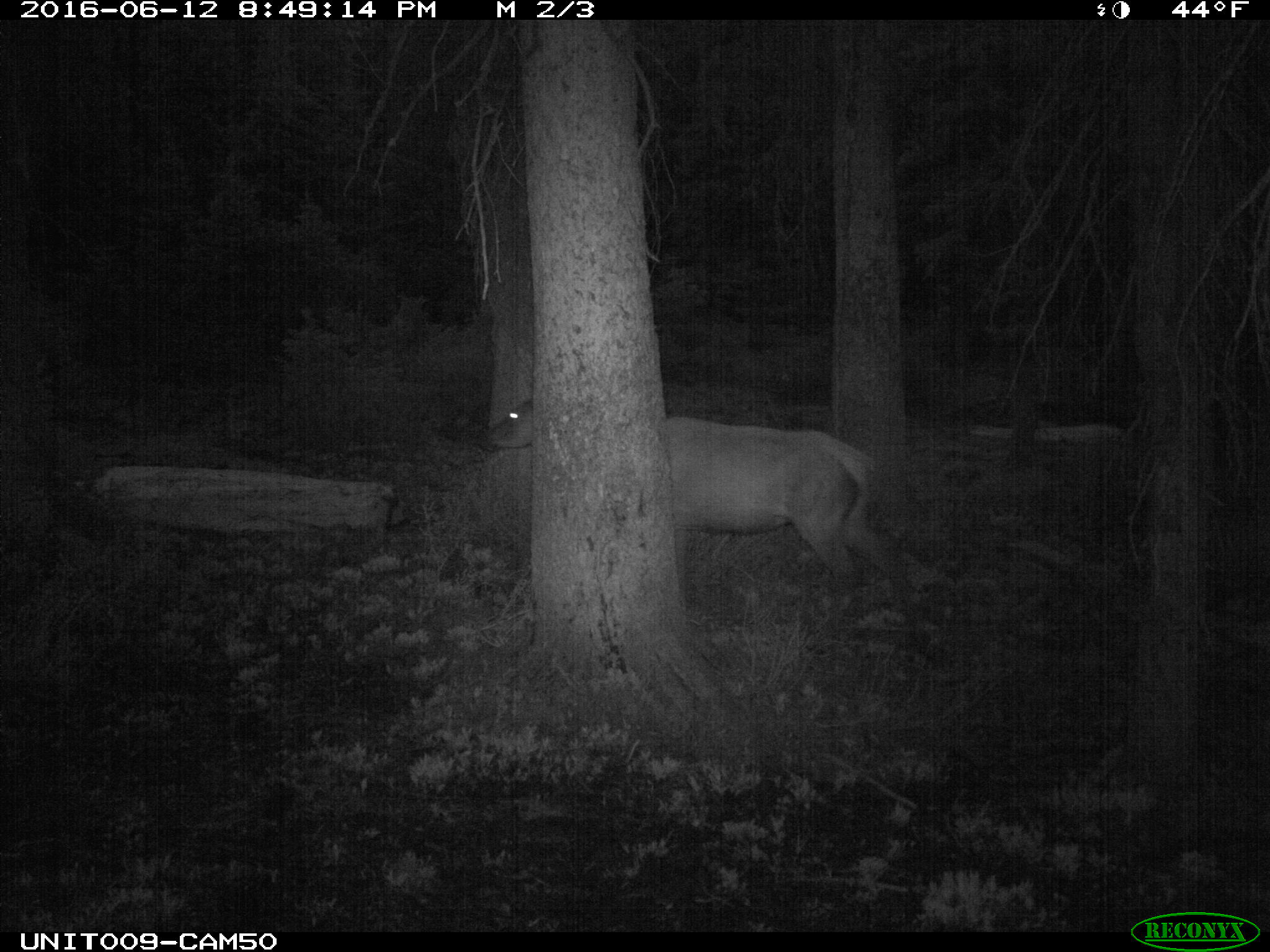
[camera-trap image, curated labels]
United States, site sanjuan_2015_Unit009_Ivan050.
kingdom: Animalia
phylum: Chordata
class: Mammalia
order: Artiodactyla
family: Cervidae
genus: Cervus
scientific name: Cervus elaphus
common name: red deer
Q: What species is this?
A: Cervus elaphus (red deer).